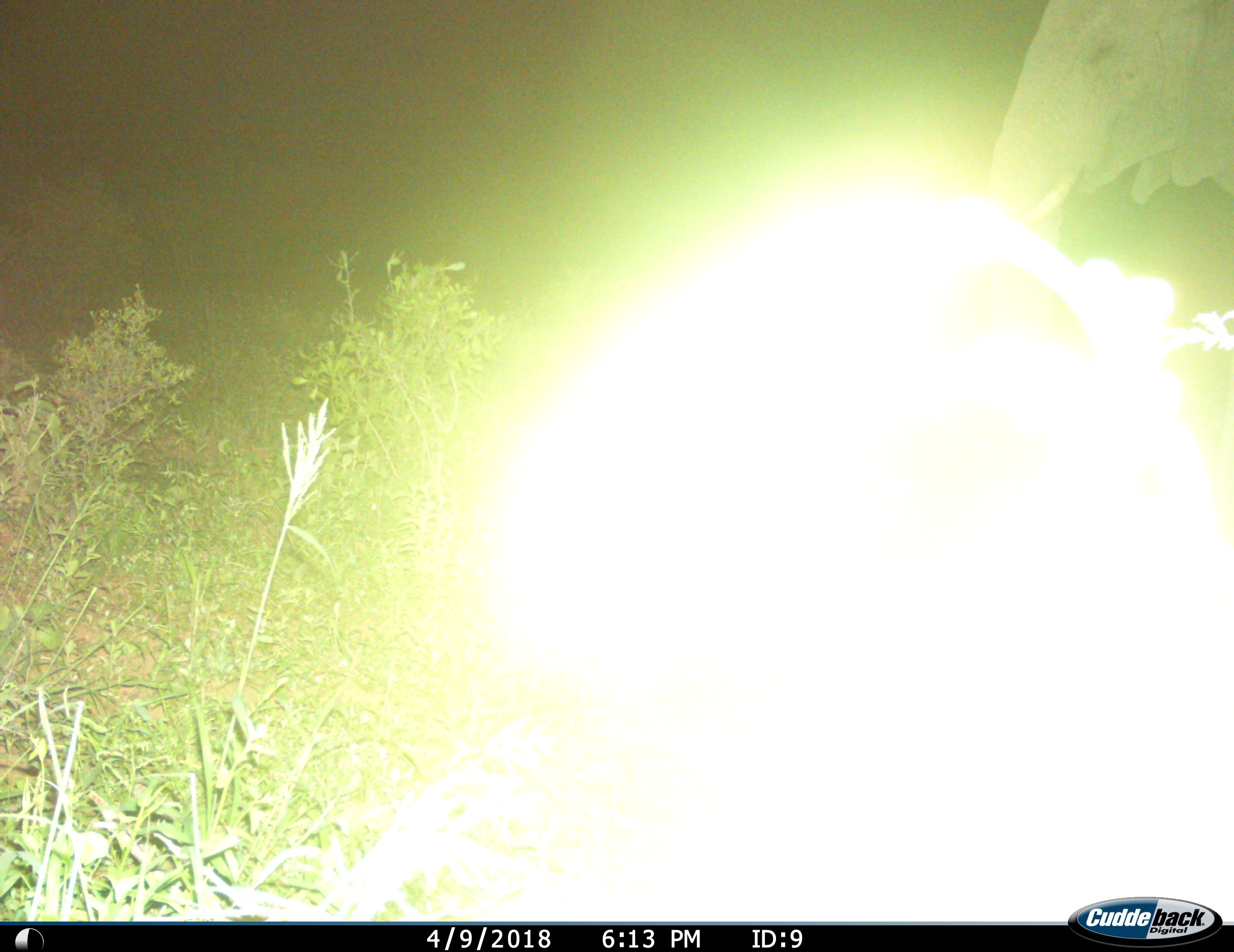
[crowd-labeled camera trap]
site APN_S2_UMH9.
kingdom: Animalia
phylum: Chordata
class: Mammalia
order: Proboscidea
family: Elephantidae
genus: Loxodonta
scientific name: Loxodonta africana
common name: african bush elephant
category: elephant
Elephant (african bush elephant) (Loxodonta africana), count 1. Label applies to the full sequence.